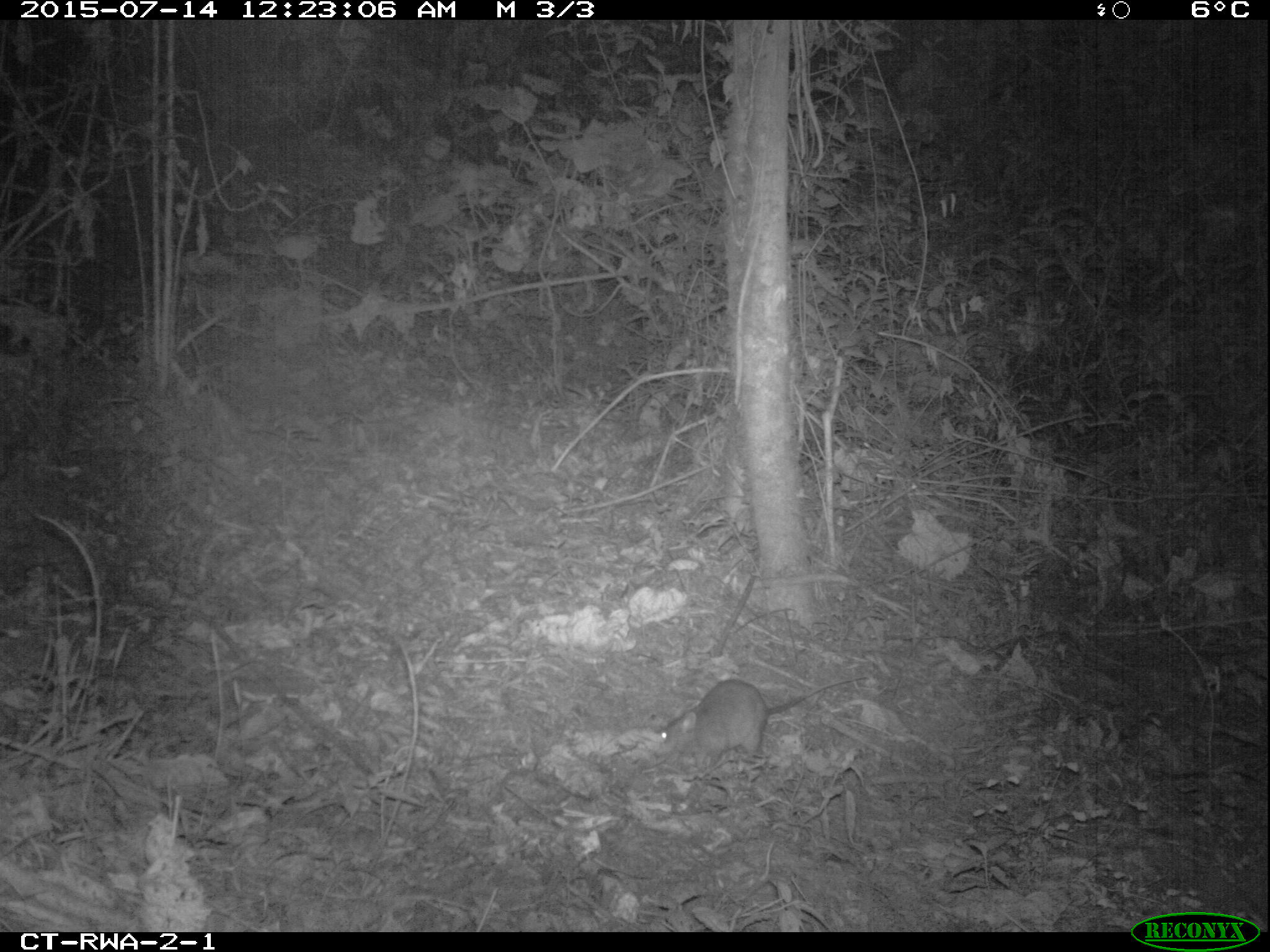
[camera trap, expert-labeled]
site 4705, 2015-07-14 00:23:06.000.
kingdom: Animalia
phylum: Chordata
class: Mammalia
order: Rodentia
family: Nesomyidae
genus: Cricetomys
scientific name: Cricetomys gambianus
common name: african giant pouched rat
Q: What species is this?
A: Cricetomys gambianus (african giant pouched rat).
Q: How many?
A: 1.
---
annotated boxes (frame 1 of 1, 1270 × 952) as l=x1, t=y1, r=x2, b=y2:
cricetomys gambianus: l=654, t=676, r=866, b=773